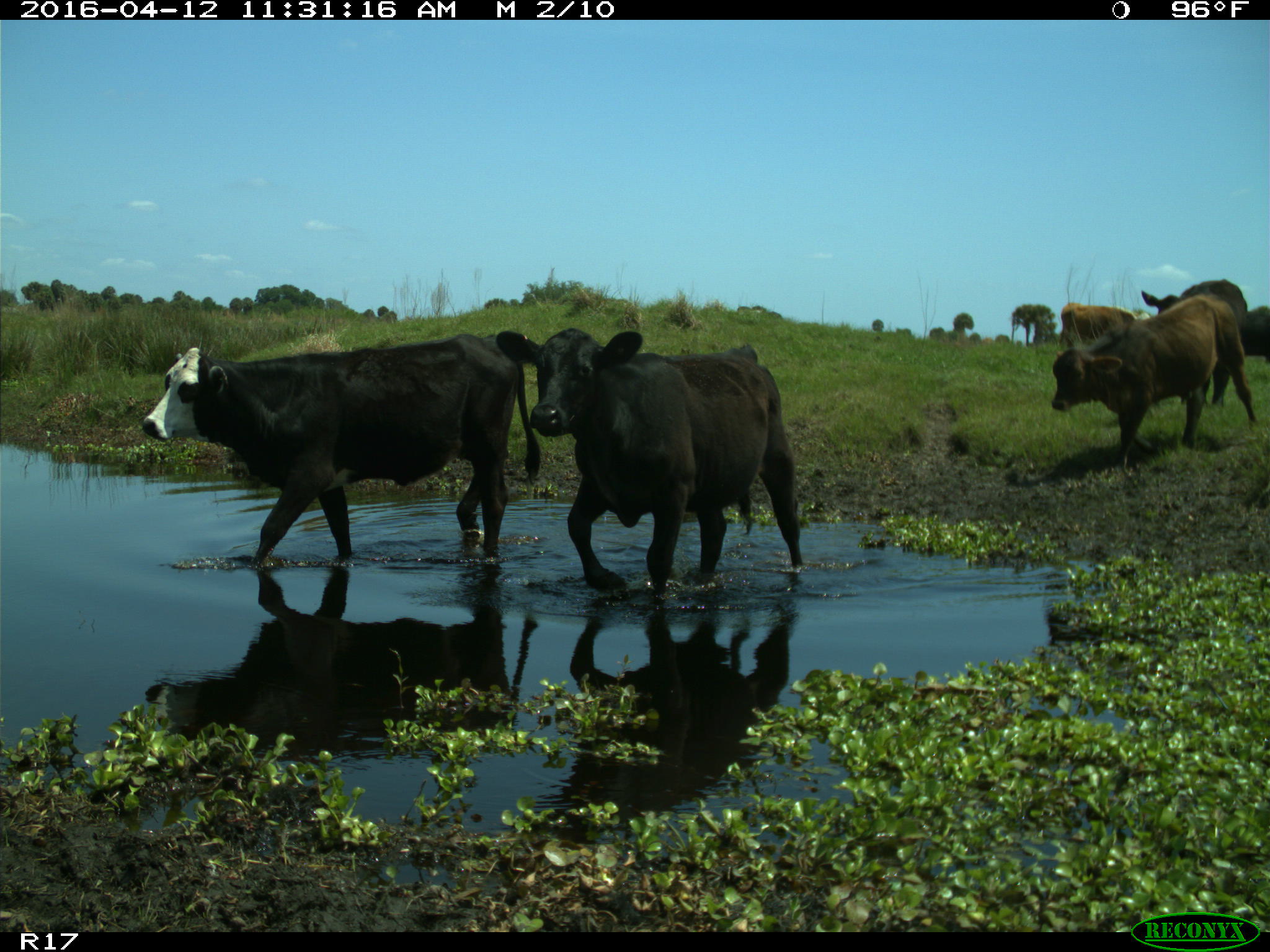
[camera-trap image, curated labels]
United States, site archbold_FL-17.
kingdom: Animalia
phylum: Chordata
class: Mammalia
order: Artiodactyla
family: Bovidae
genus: Bos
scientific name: Bos taurus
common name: domestic cow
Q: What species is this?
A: Bos taurus (domestic cow).